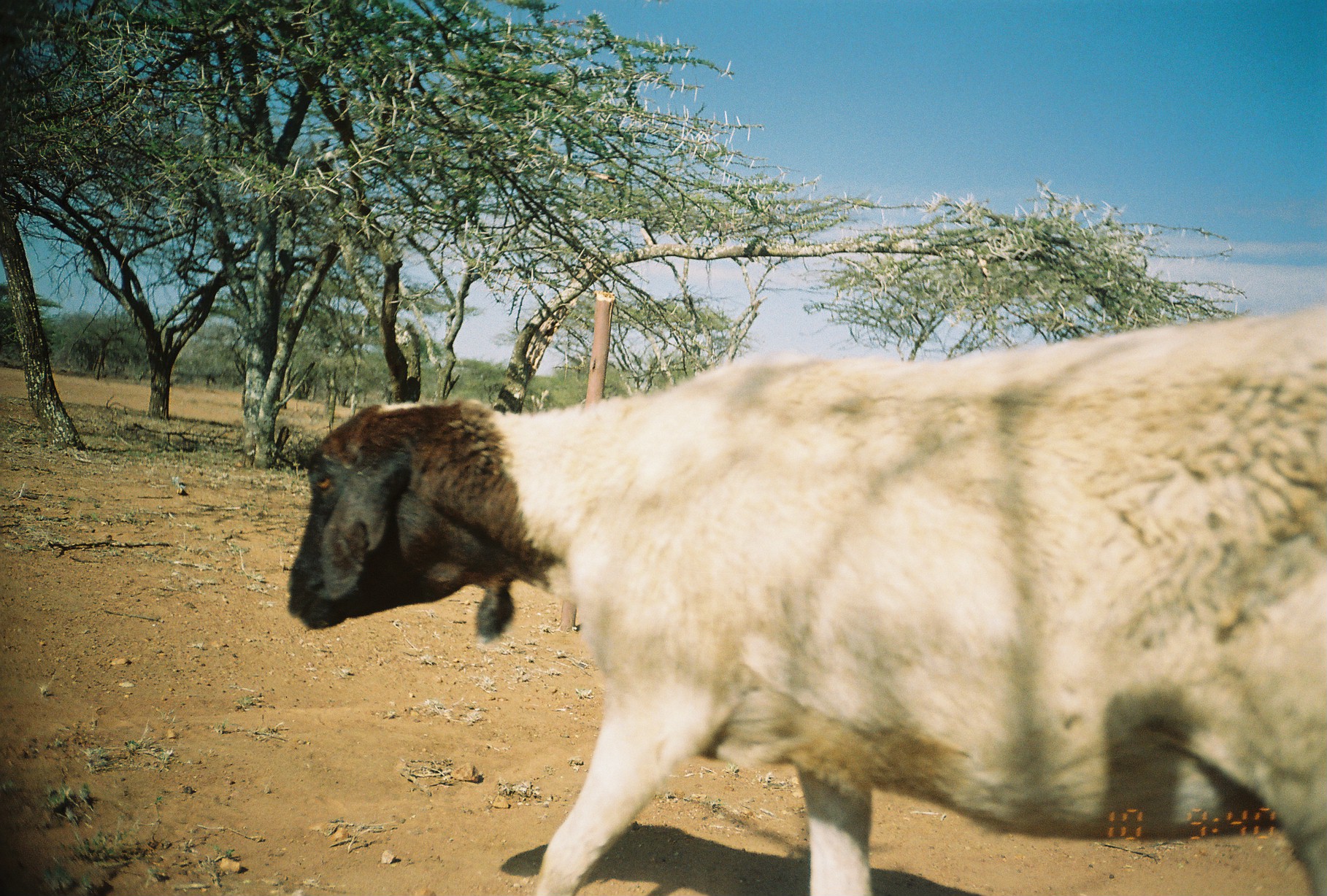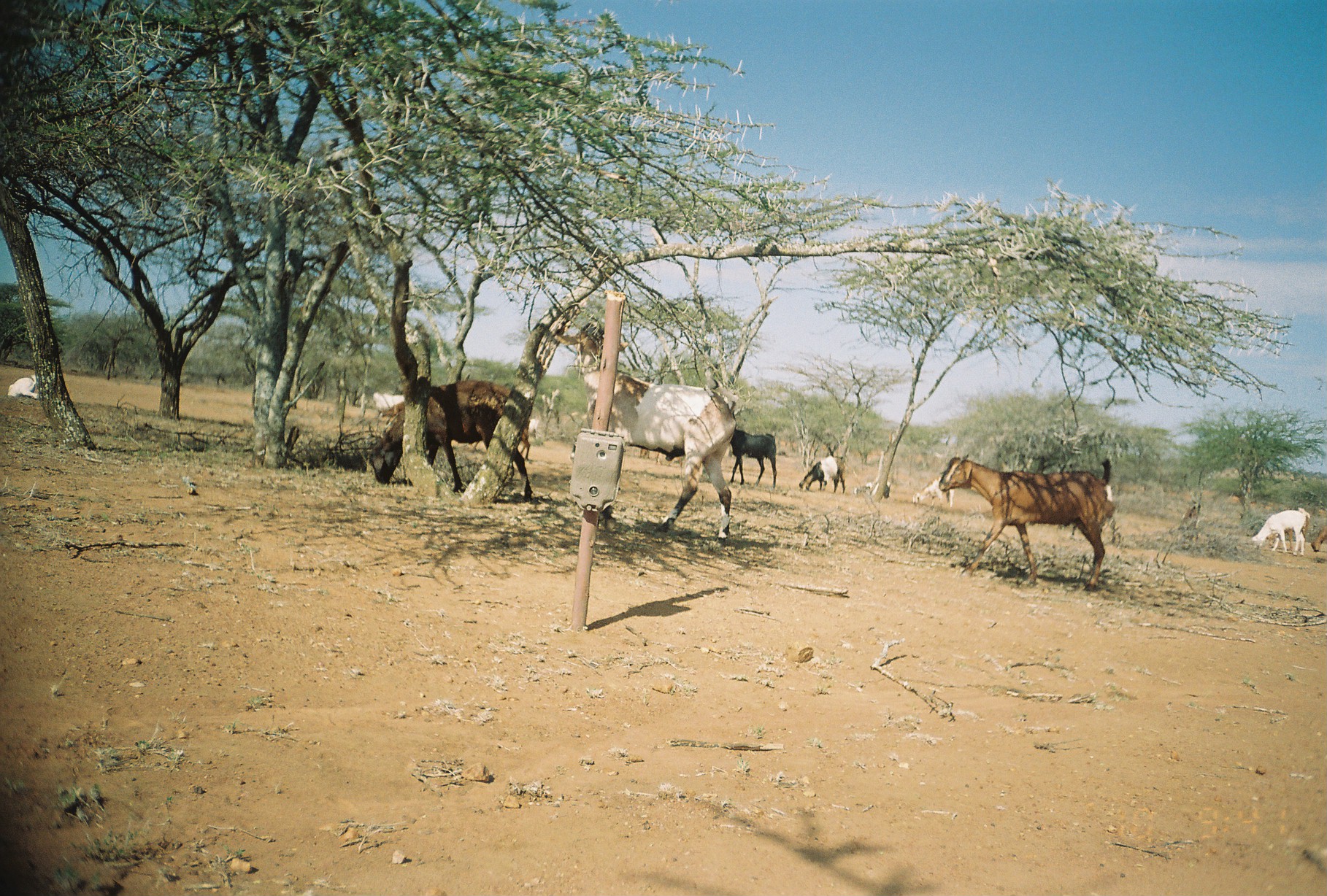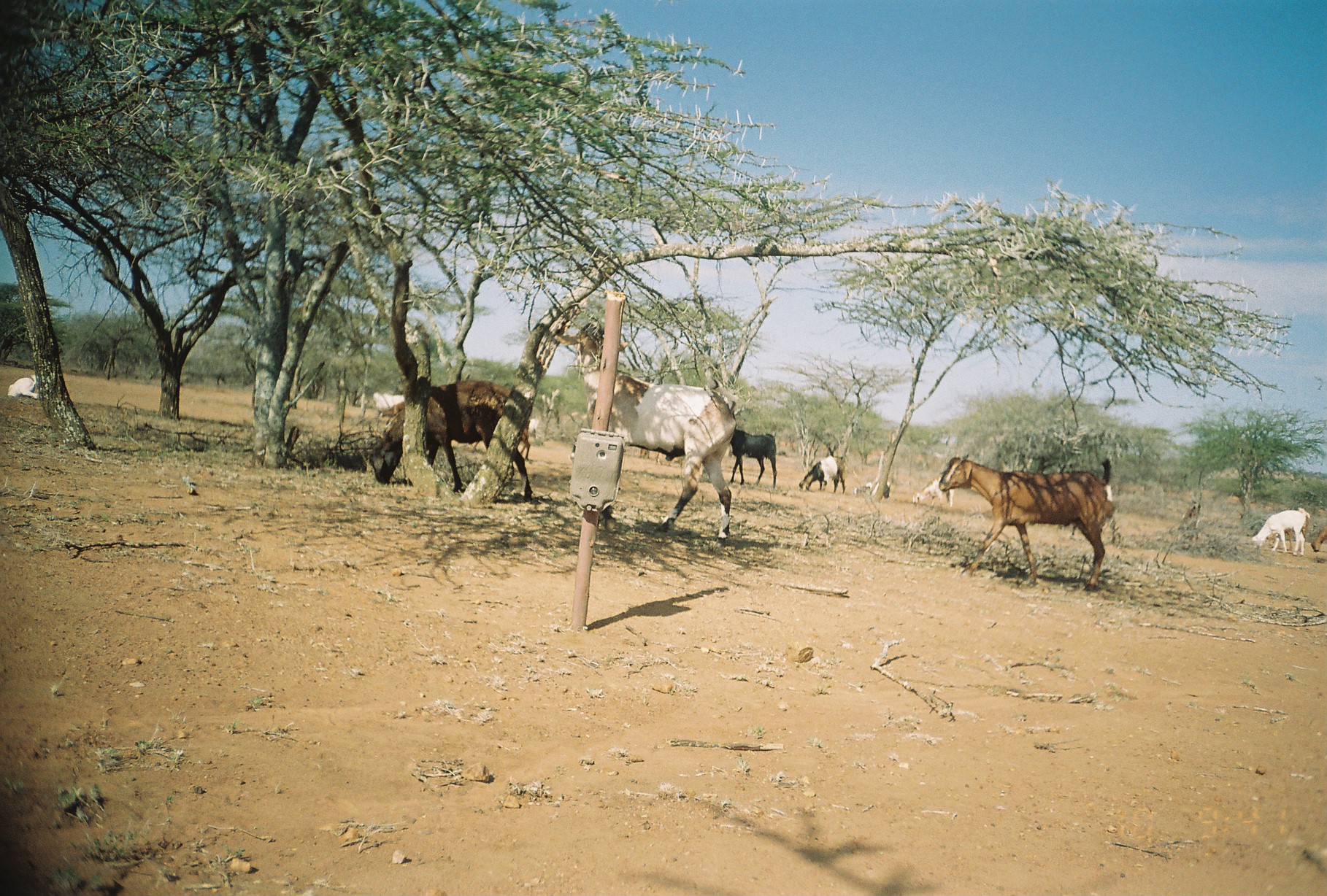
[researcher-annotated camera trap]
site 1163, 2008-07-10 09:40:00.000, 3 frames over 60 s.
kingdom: Animalia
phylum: Chordata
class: Mammalia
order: Artiodactyla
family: Bovidae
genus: Ovis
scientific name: Ovis aries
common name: domestic sheep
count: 1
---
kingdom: Animalia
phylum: Chordata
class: Mammalia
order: Artiodactyla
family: Bovidae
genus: Capra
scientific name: Capra aegagrus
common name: wild goat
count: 12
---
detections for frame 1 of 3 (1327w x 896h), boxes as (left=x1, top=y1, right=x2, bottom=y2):
ovis aries: (left=284, top=302, right=1326, bottom=894)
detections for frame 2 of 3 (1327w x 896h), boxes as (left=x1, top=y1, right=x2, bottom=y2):
capra aegagrus: (left=553, top=323, right=737, bottom=547); (left=937, top=453, right=1116, bottom=593); (left=367, top=378, right=537, bottom=503); (left=727, top=427, right=778, bottom=489); (left=1250, top=507, right=1307, bottom=557); (left=467, top=419, right=532, bottom=461); (left=799, top=454, right=846, bottom=493); (left=1265, top=516, right=1310, bottom=551); (left=911, top=474, right=954, bottom=508); (left=372, top=390, right=405, bottom=418); (left=7, top=374, right=41, bottom=400); (left=1309, top=524, right=1326, bottom=552)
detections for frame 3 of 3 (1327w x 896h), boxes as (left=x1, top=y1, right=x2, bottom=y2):
ovis aries: (left=553, top=319, right=740, bottom=549); (left=937, top=452, right=1111, bottom=592); (left=368, top=378, right=534, bottom=501); (left=729, top=428, right=778, bottom=489); (left=1250, top=509, right=1306, bottom=557); (left=798, top=455, right=846, bottom=494); (left=1265, top=512, right=1310, bottom=551); (left=911, top=475, right=955, bottom=508); (left=369, top=387, right=407, bottom=412); (left=7, top=372, right=40, bottom=400); (left=376, top=401, right=406, bottom=426); (left=514, top=419, right=531, bottom=457); (left=855, top=481, right=891, bottom=498); (left=1309, top=522, right=1327, bottom=552)